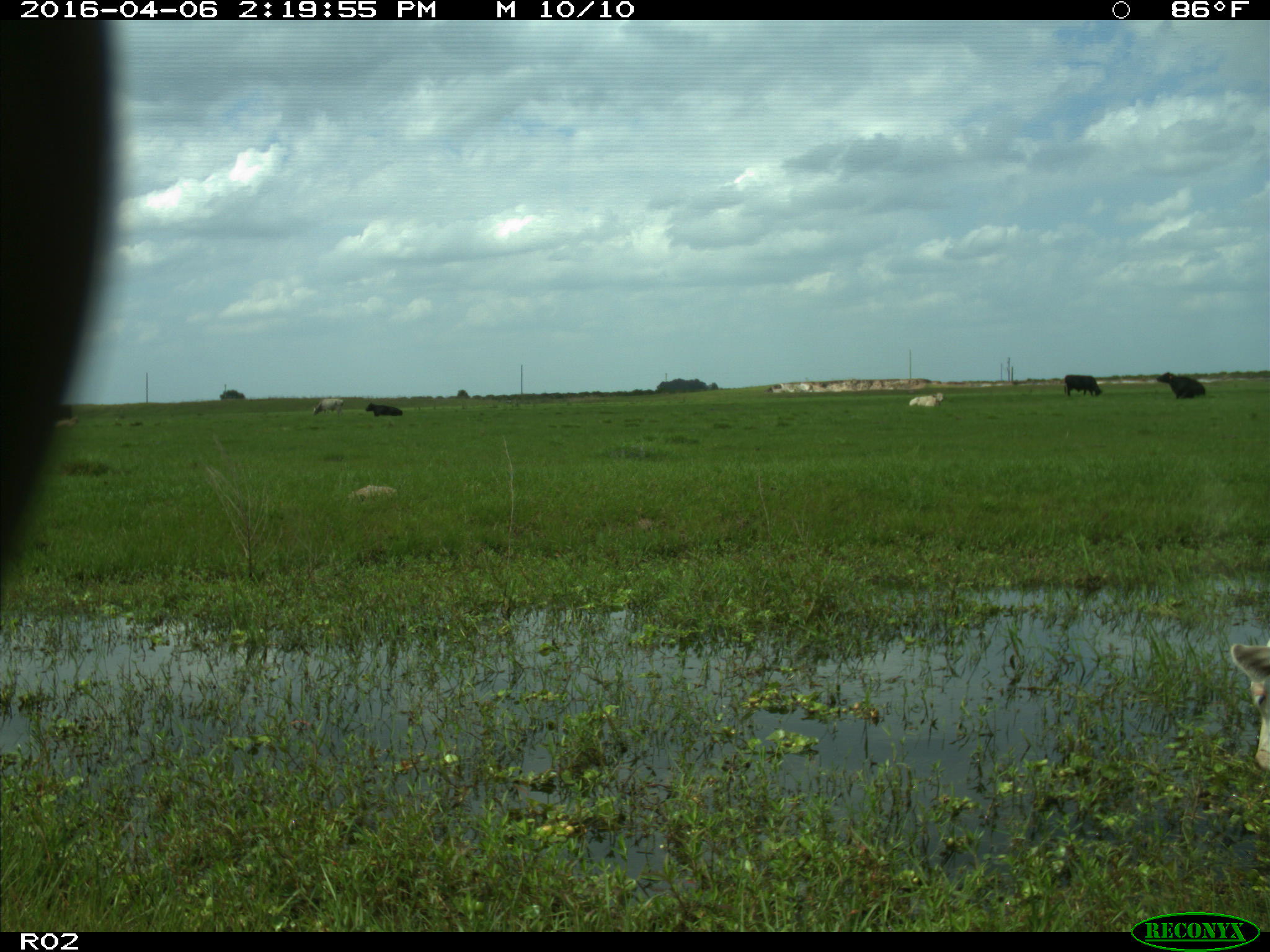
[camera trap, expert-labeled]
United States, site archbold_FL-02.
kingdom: Animalia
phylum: Chordata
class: Mammalia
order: Artiodactyla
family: Bovidae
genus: Bos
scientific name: Bos taurus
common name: domestic cow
Bos taurus (domestic cow).